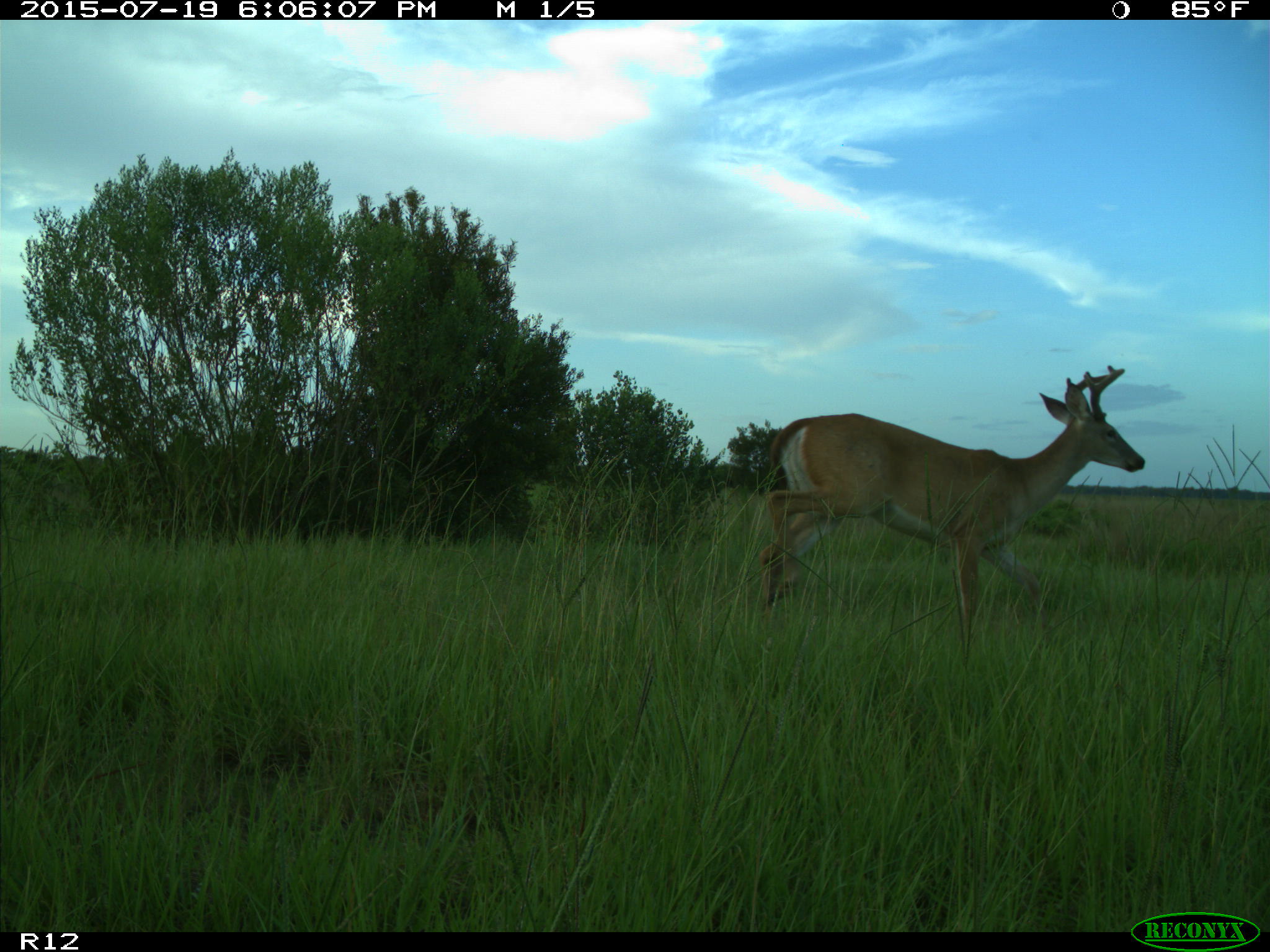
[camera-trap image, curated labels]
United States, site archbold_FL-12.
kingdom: Animalia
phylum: Chordata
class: Mammalia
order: Artiodactyla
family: Cervidae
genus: Odocoileus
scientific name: Odocoileus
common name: deer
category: unidentified deer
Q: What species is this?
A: Unidentified deer (deer) (Odocoileus).